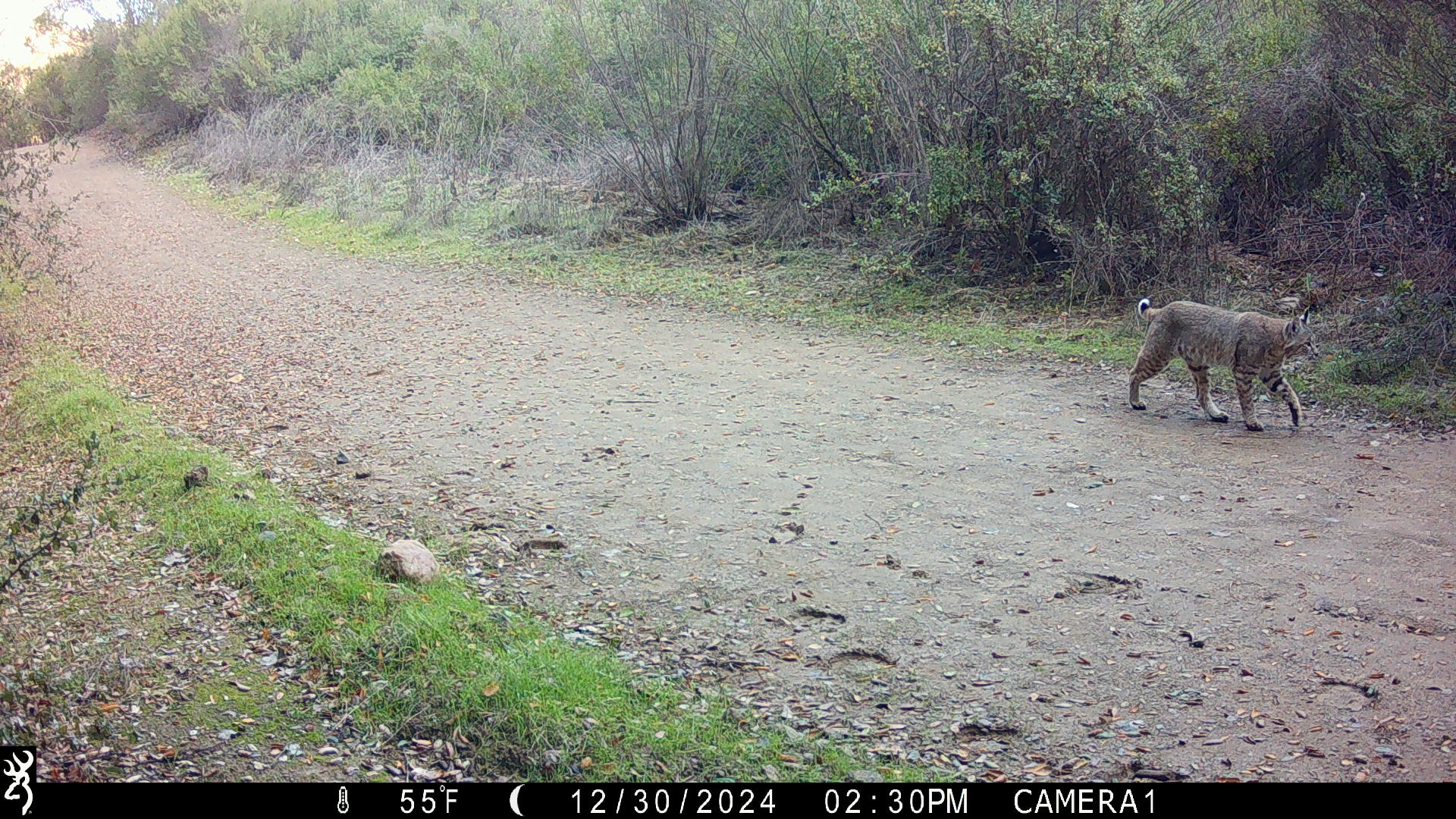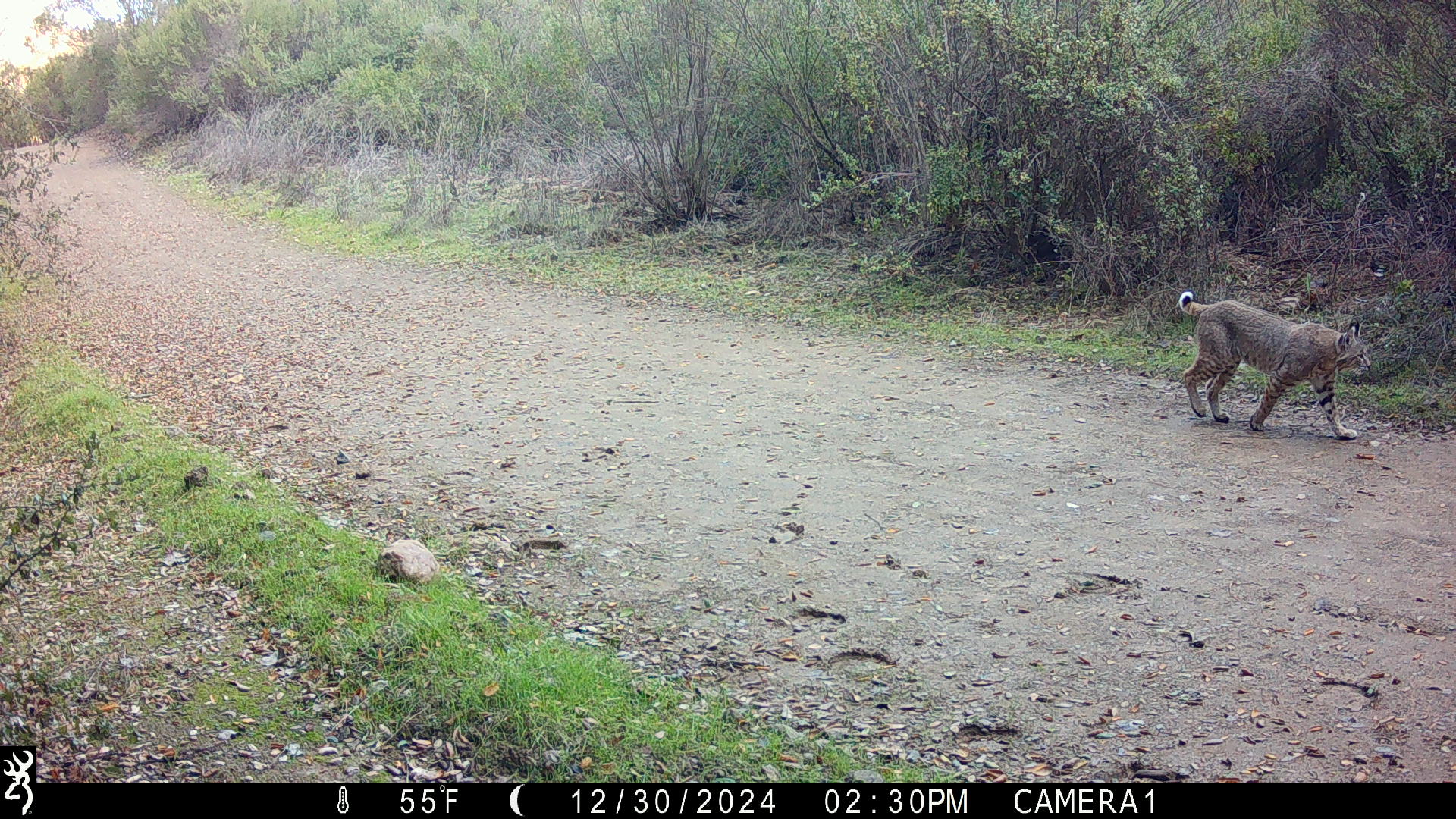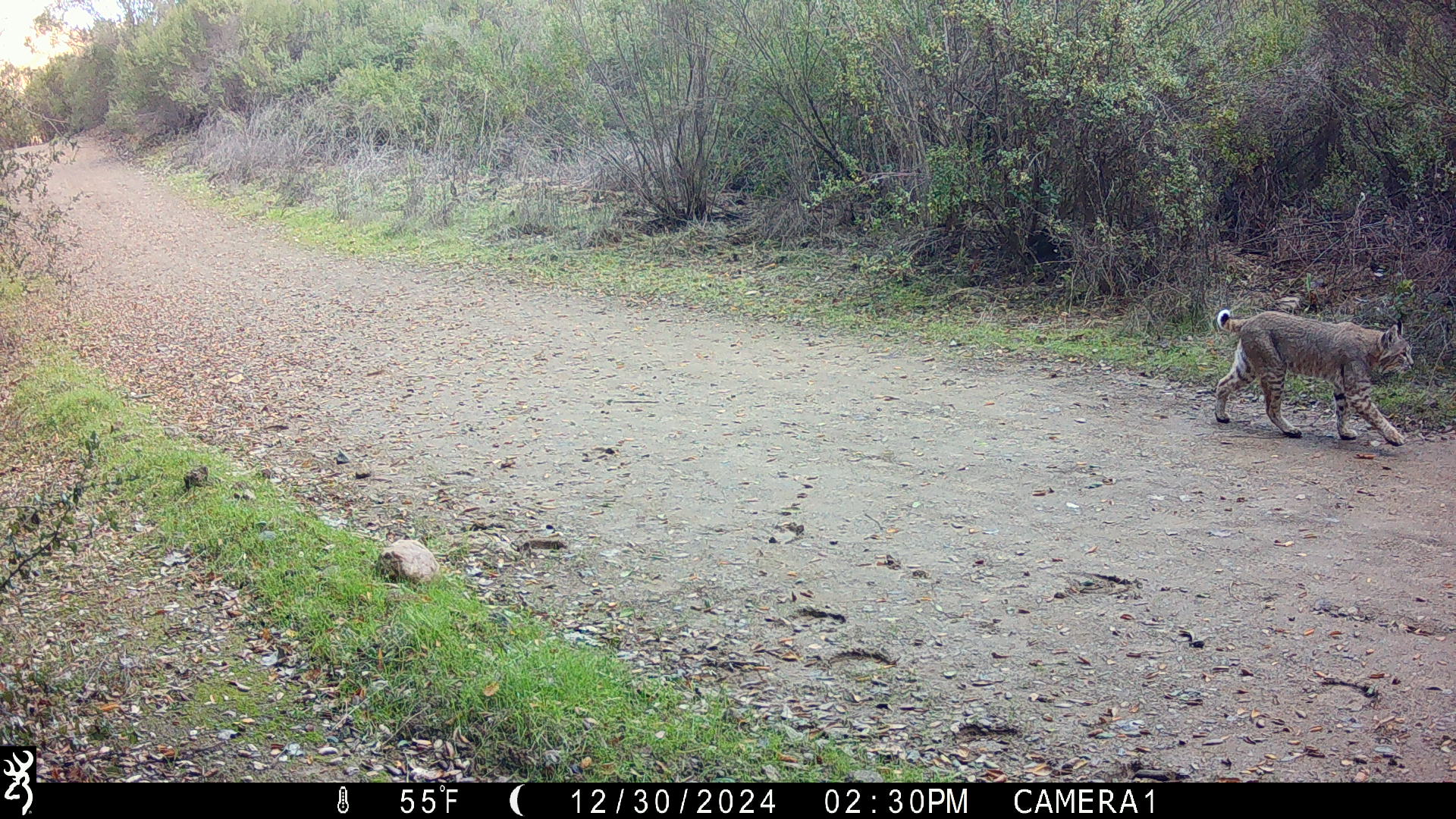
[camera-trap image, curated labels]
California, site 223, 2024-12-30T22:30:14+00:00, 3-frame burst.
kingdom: Animalia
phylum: Chordata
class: Mammalia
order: Carnivora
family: Felidae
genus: Lynx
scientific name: Lynx rufus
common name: bobcat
Bobcat (Lynx rufus).